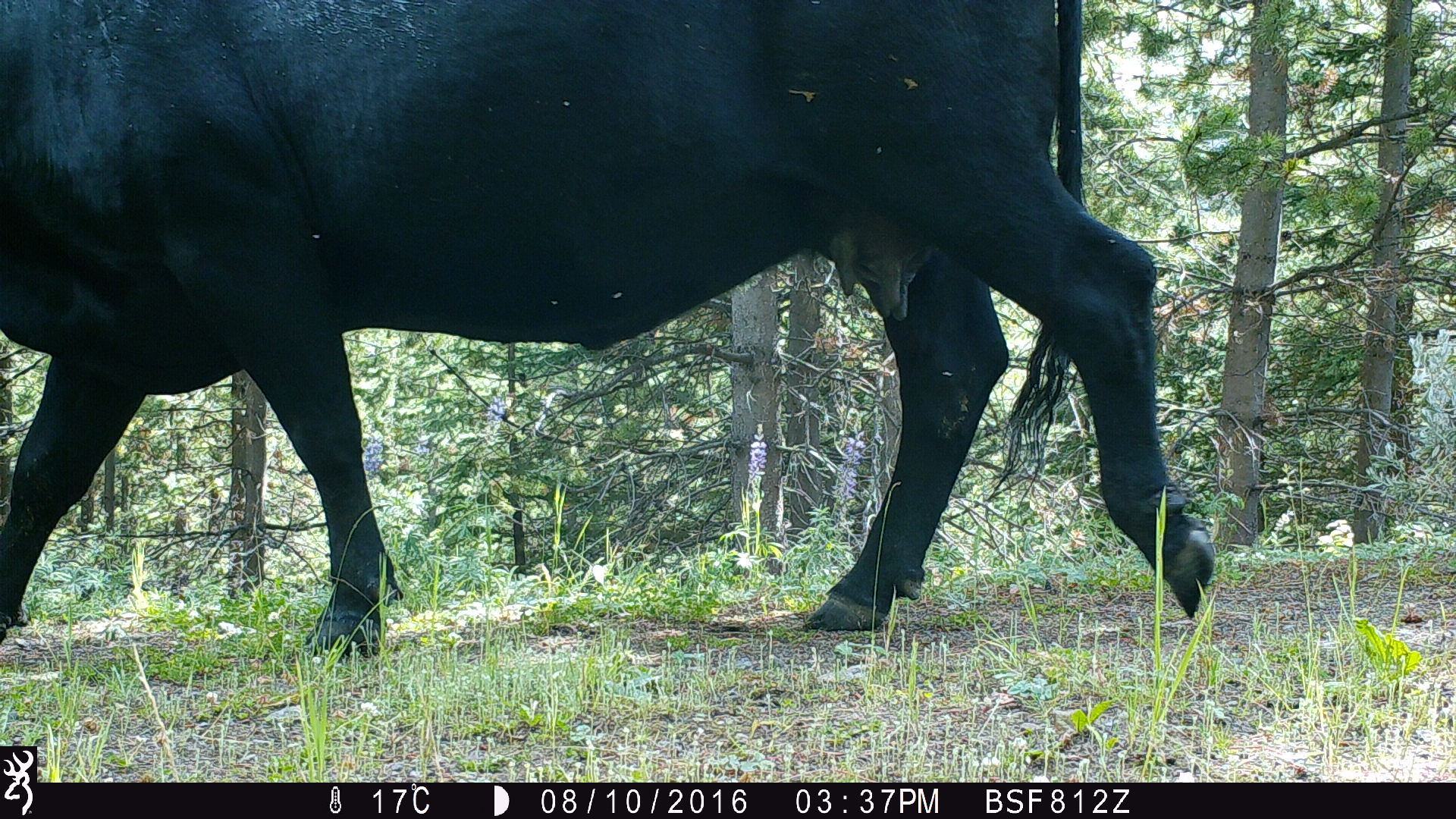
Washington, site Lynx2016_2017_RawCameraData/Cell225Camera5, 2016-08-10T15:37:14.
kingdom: Animalia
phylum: Chordata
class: Mammalia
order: Artiodactyla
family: Bovidae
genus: Bos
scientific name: Bos taurus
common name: domestic cattle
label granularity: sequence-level